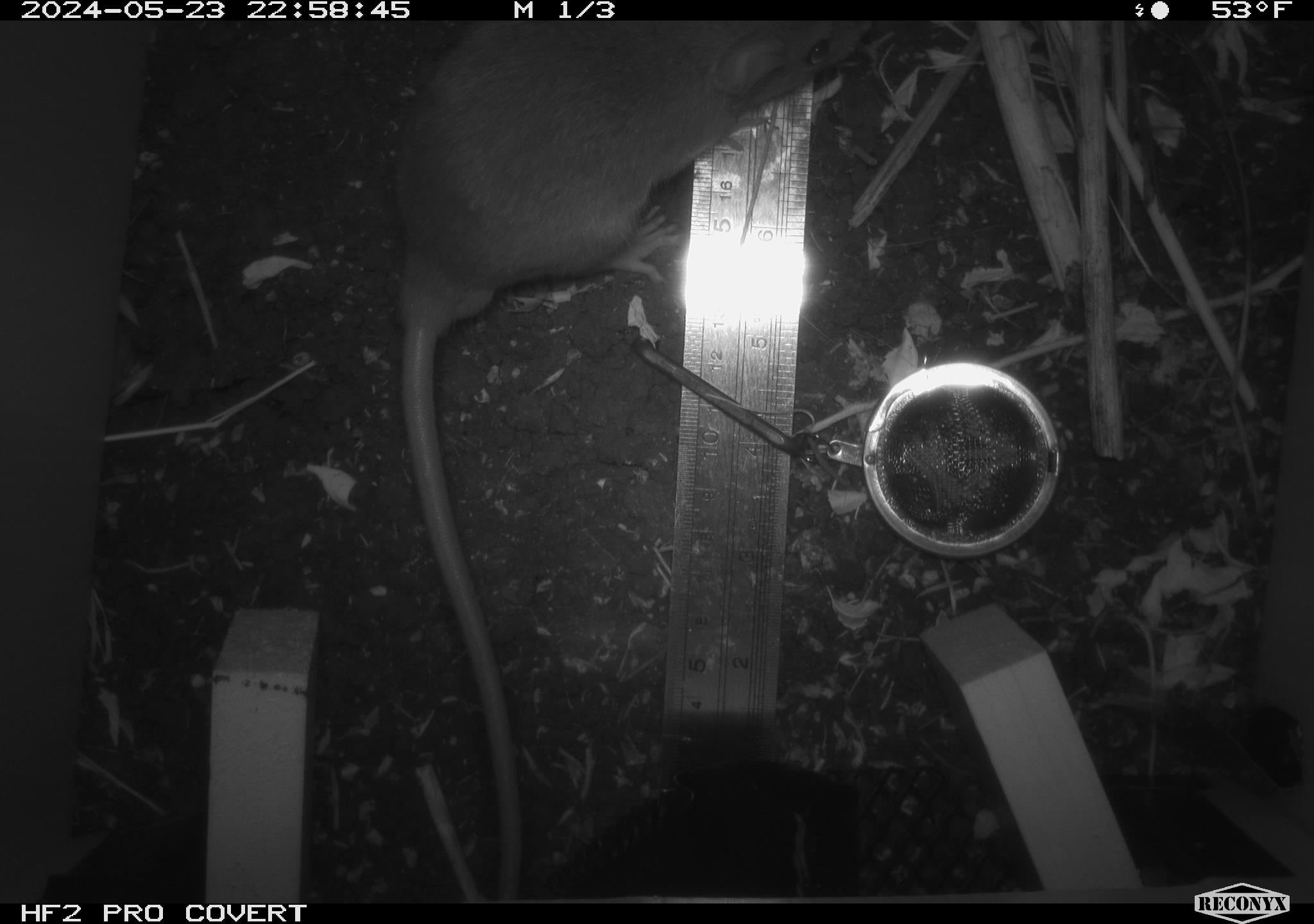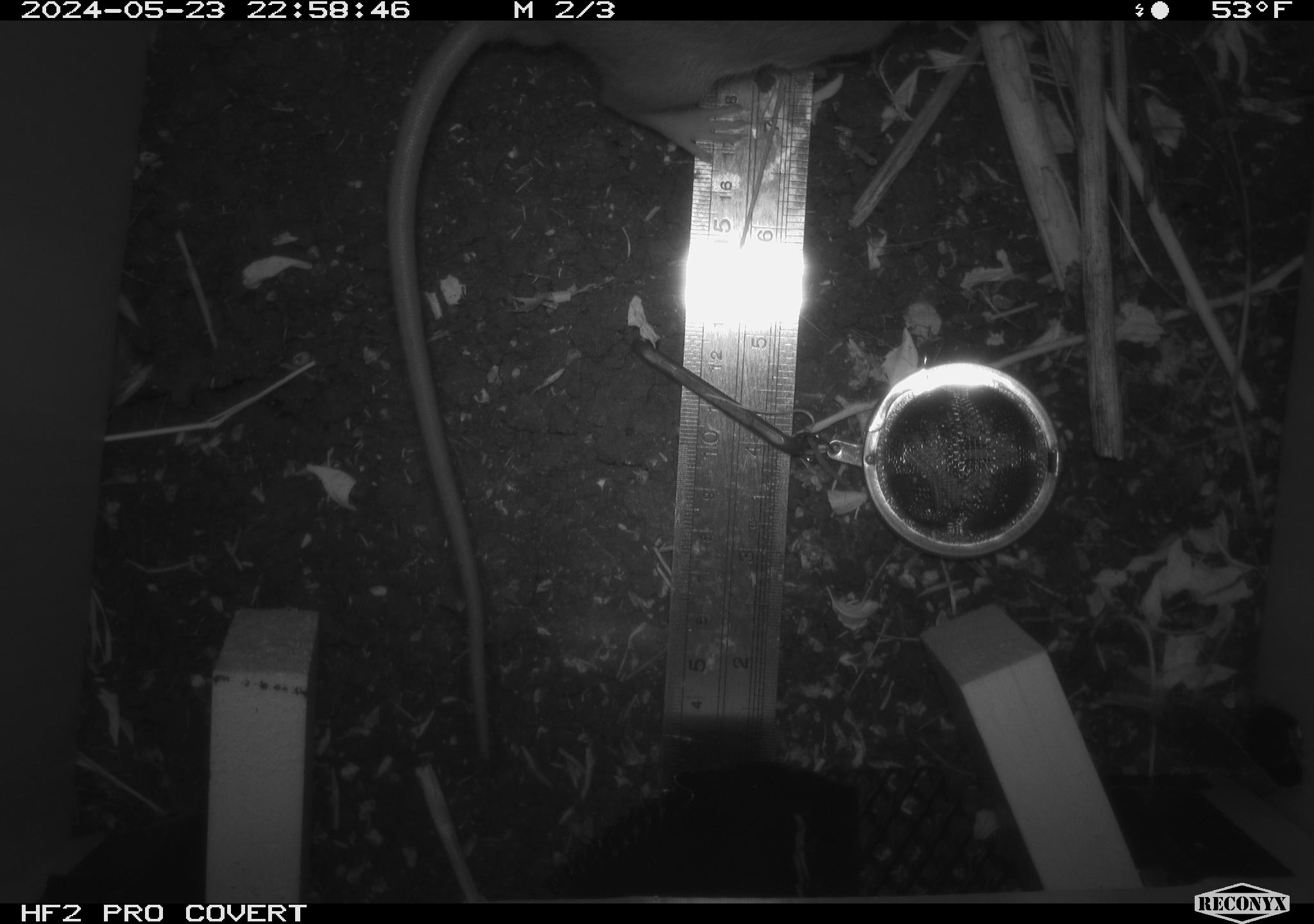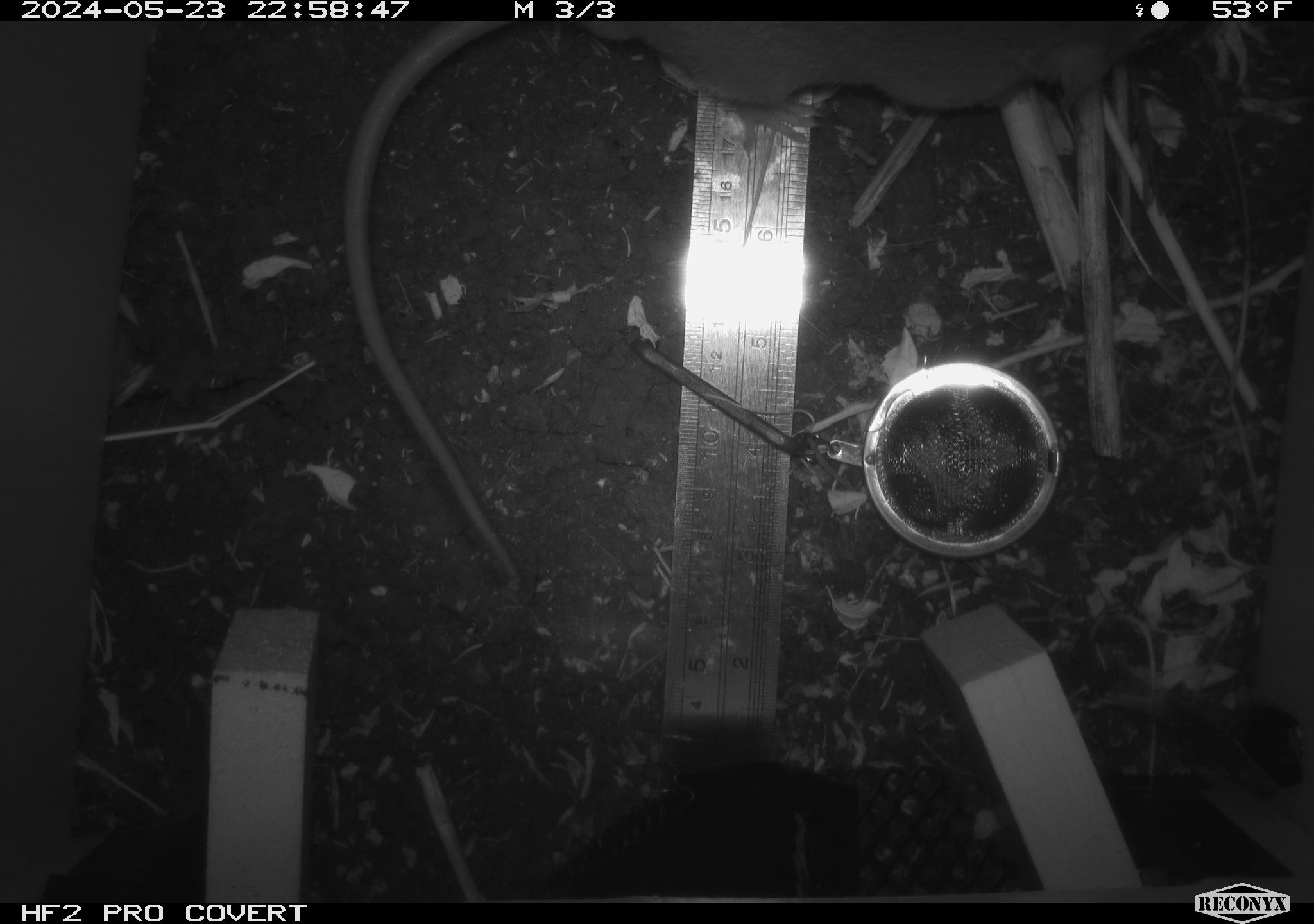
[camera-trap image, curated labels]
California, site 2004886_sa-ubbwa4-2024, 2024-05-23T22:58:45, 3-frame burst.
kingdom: Animalia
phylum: Chordata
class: Mammalia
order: Rodentia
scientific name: Rodentia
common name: woodrat or rat or mouse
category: woodrat or rat or mouse species